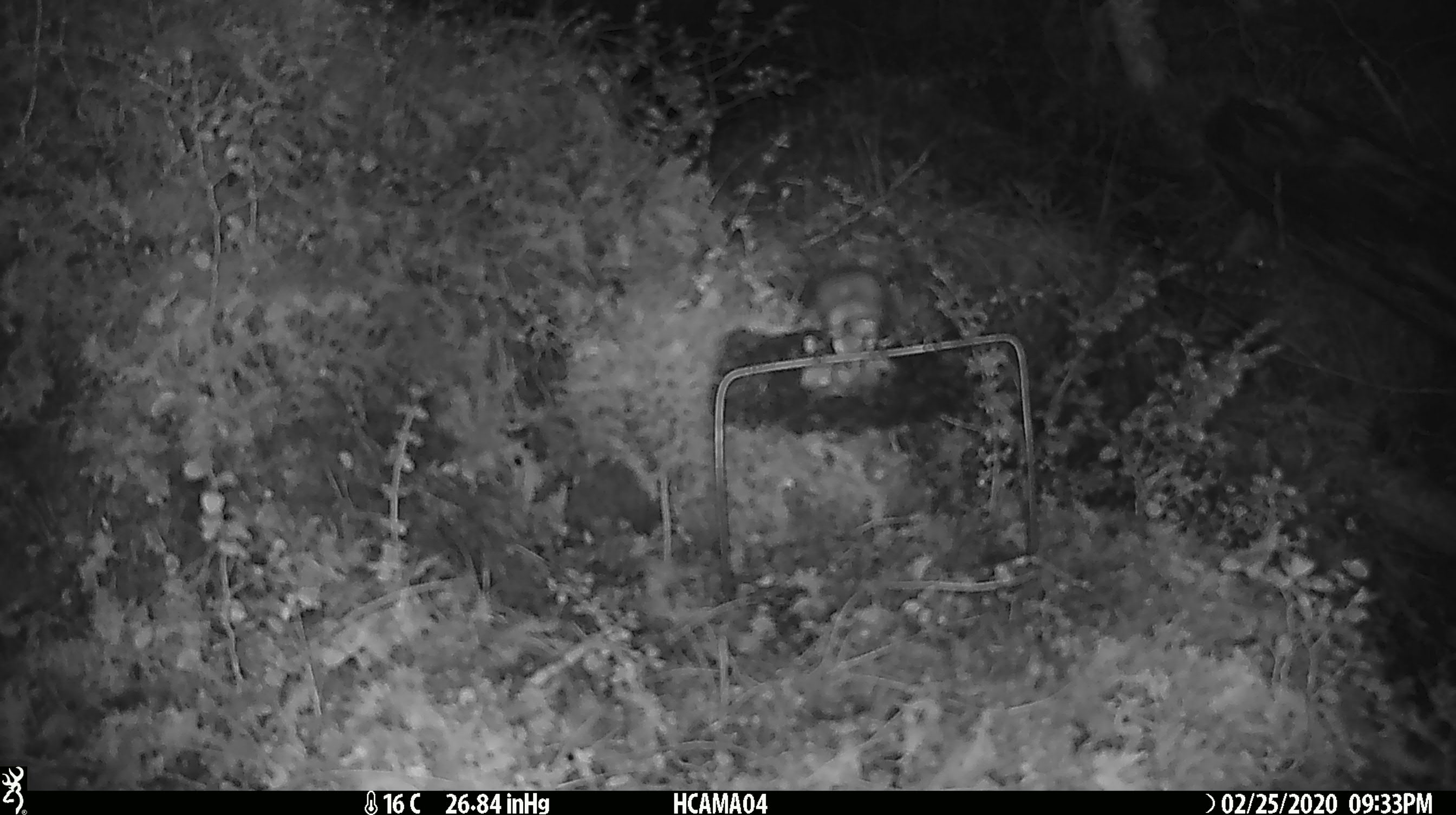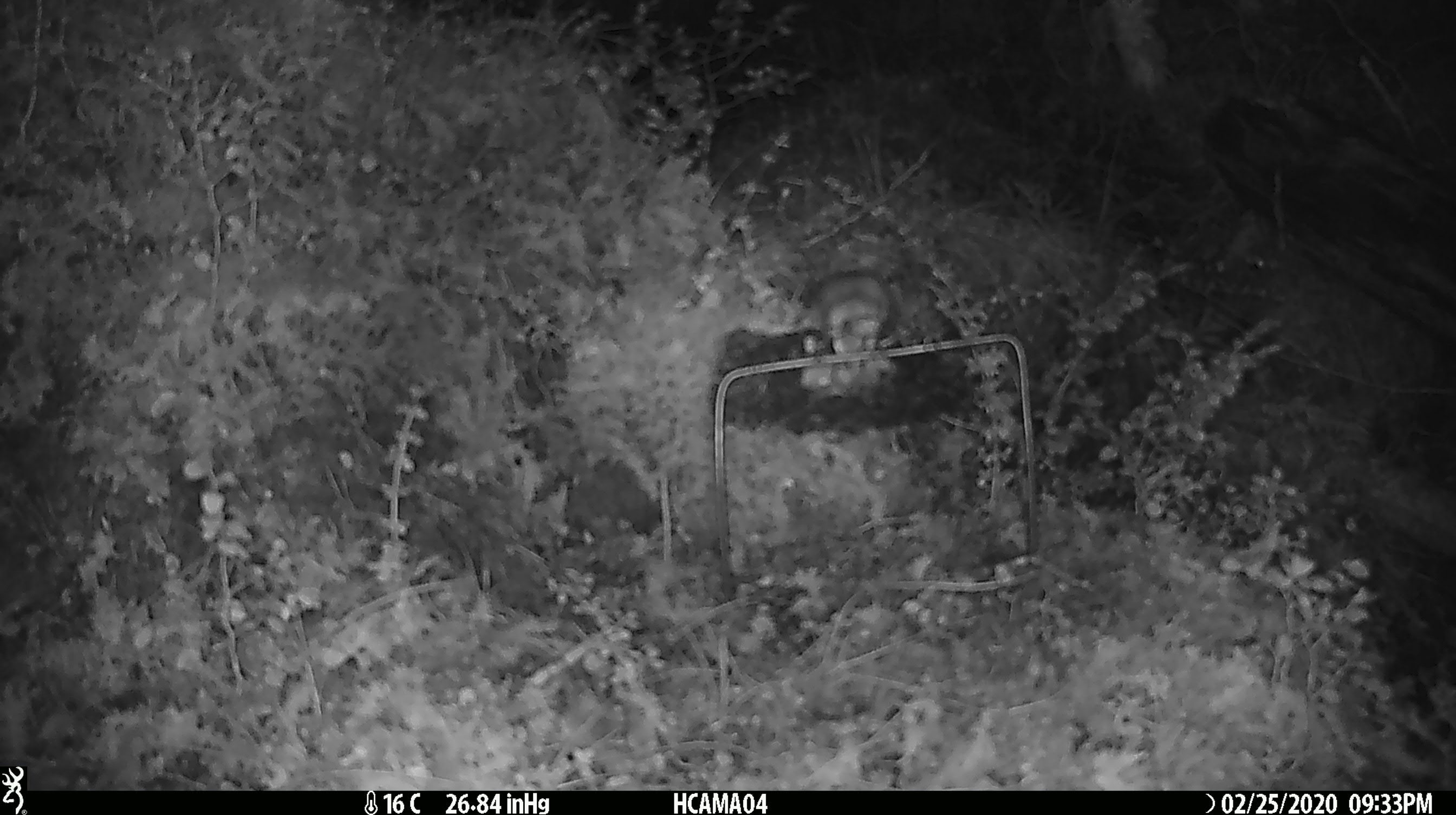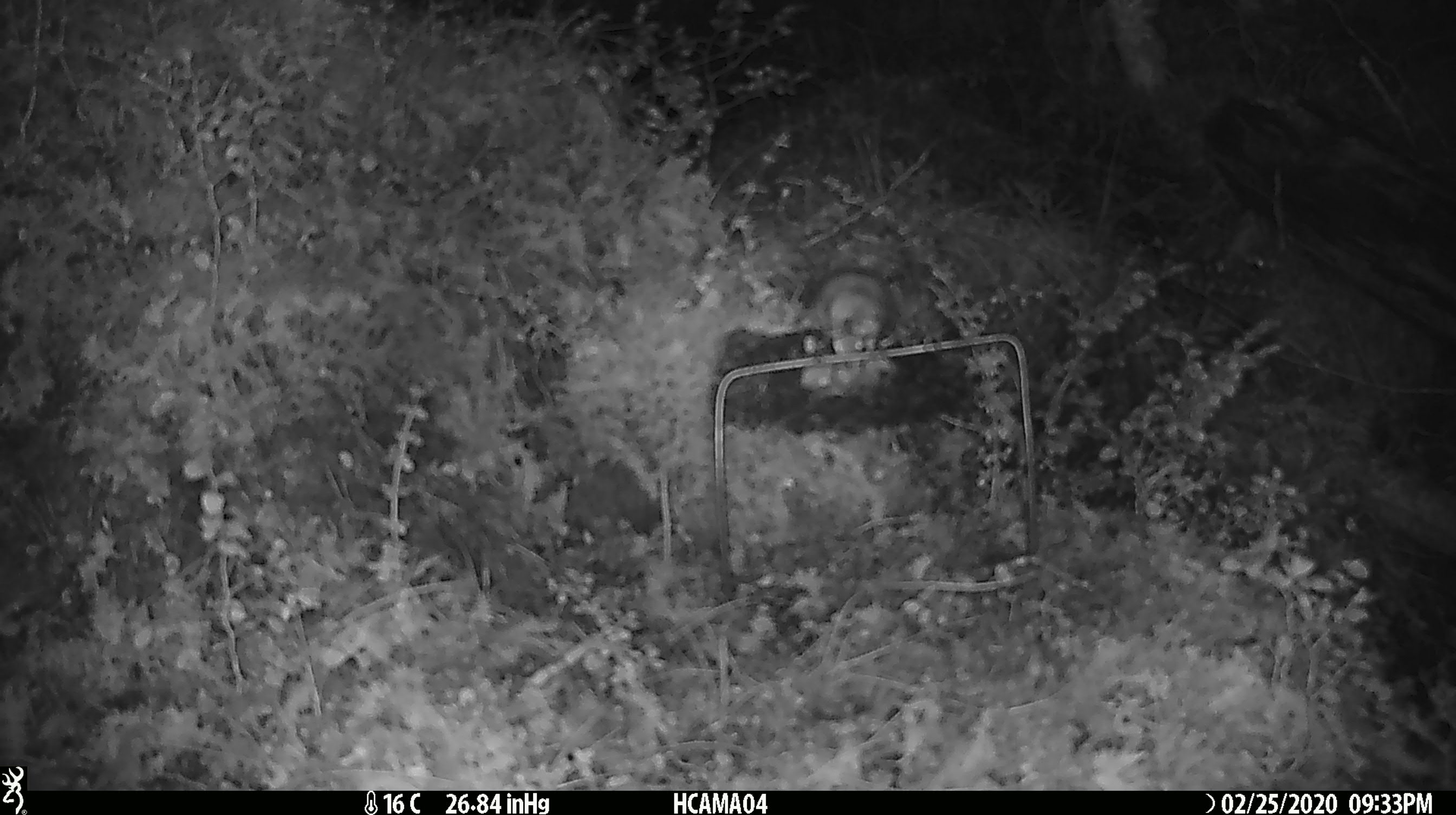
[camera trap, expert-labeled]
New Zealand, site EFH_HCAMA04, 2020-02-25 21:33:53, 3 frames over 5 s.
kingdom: Animalia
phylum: Chordata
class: Mammalia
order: Rodentia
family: Muridae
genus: Mus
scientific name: Mus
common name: mouse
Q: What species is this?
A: Mouse (Mus).